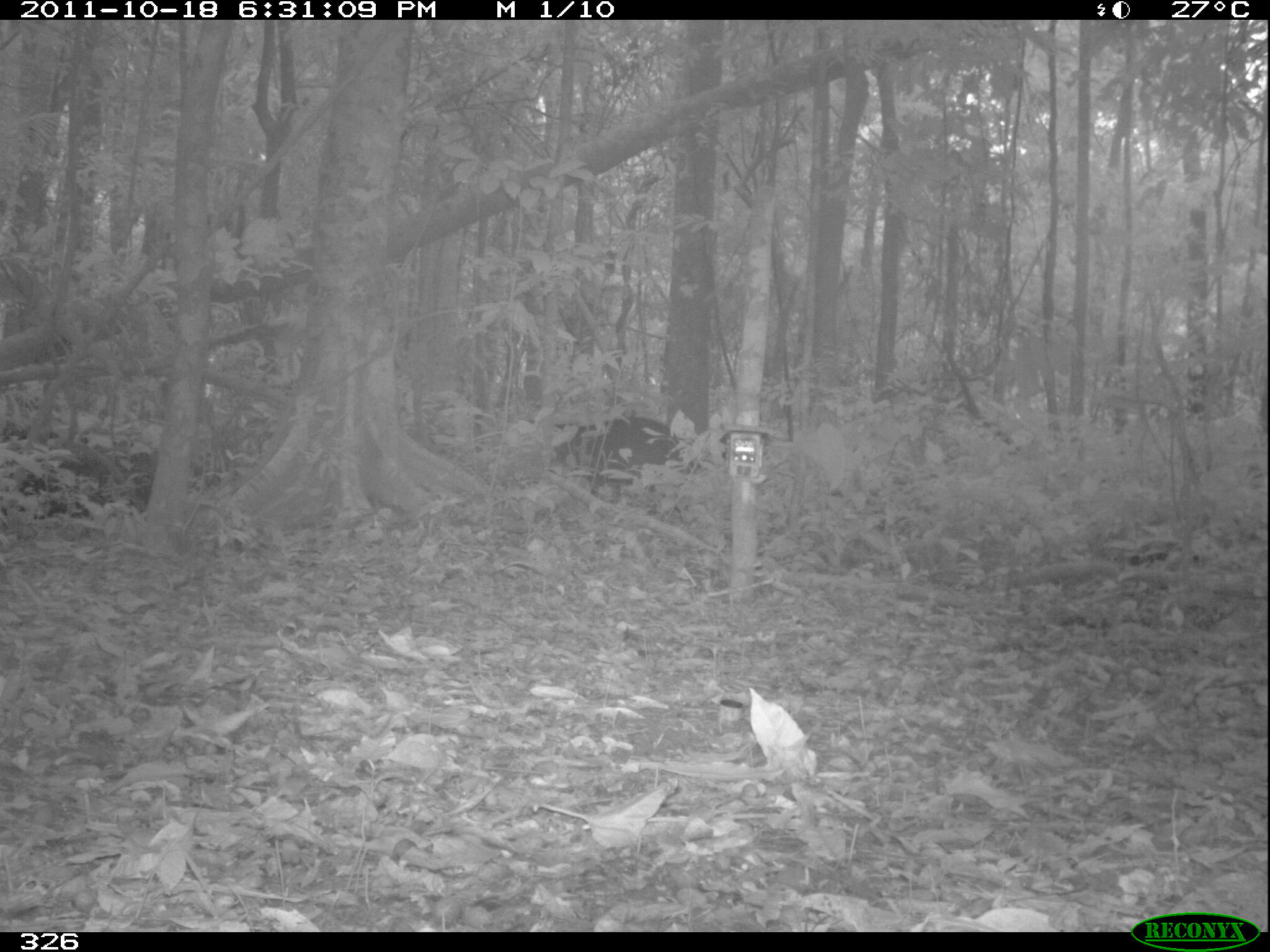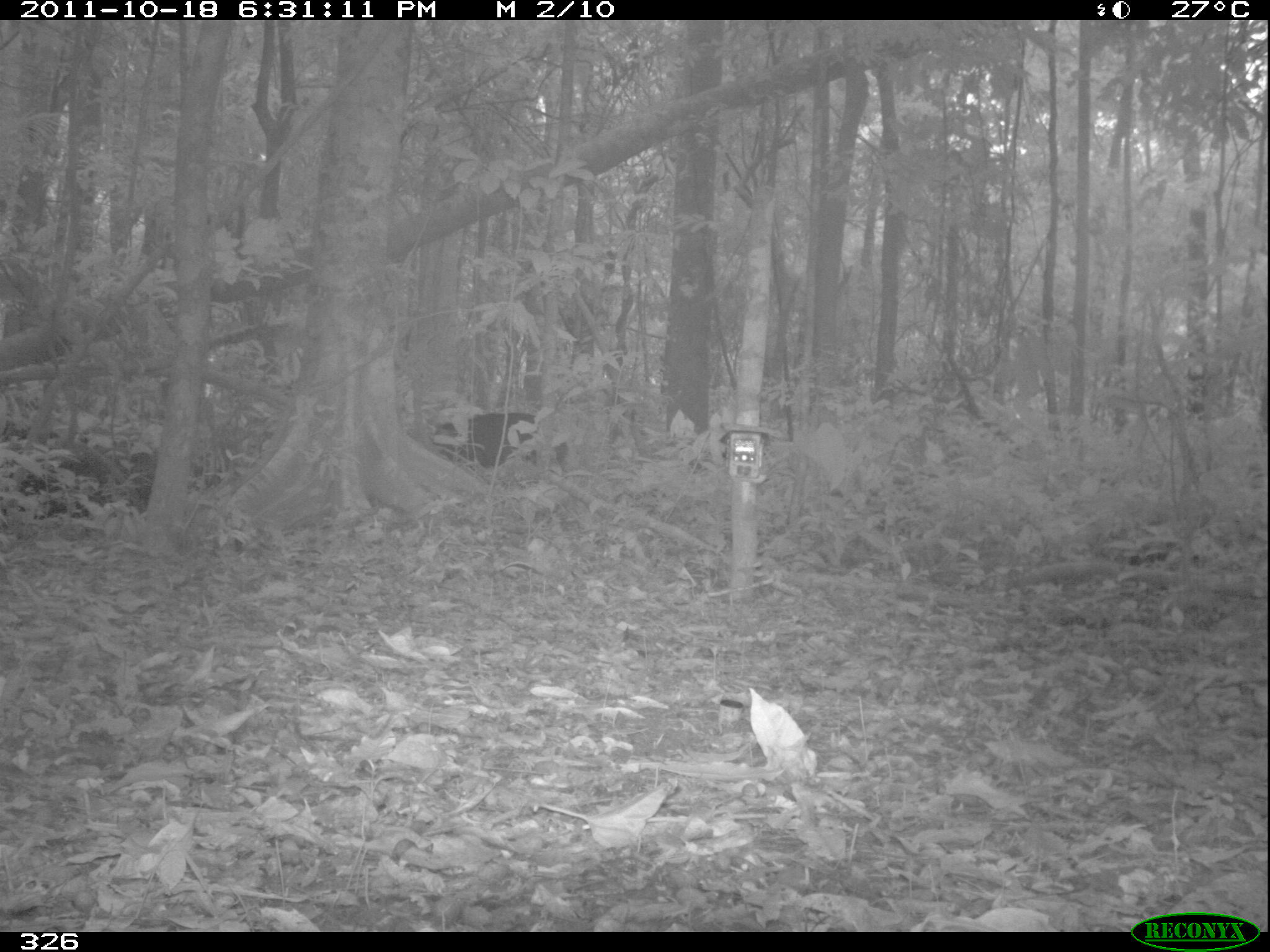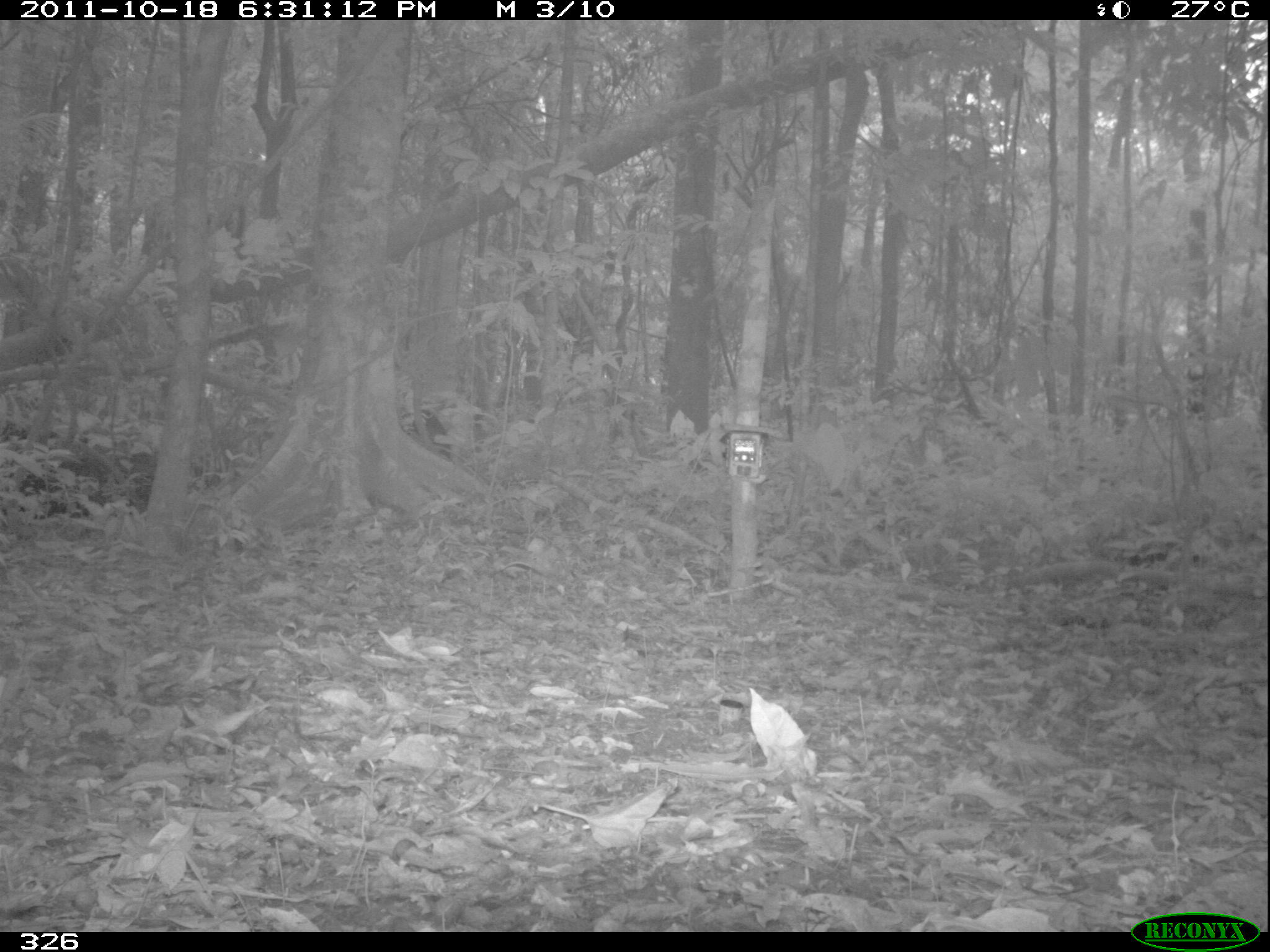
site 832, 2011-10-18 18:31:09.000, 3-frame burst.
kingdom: Animalia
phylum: Chordata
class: Mammalia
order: Artiodactyla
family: Tayassuidae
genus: Tayassu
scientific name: Tayassu pecari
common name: white-lipped peccary